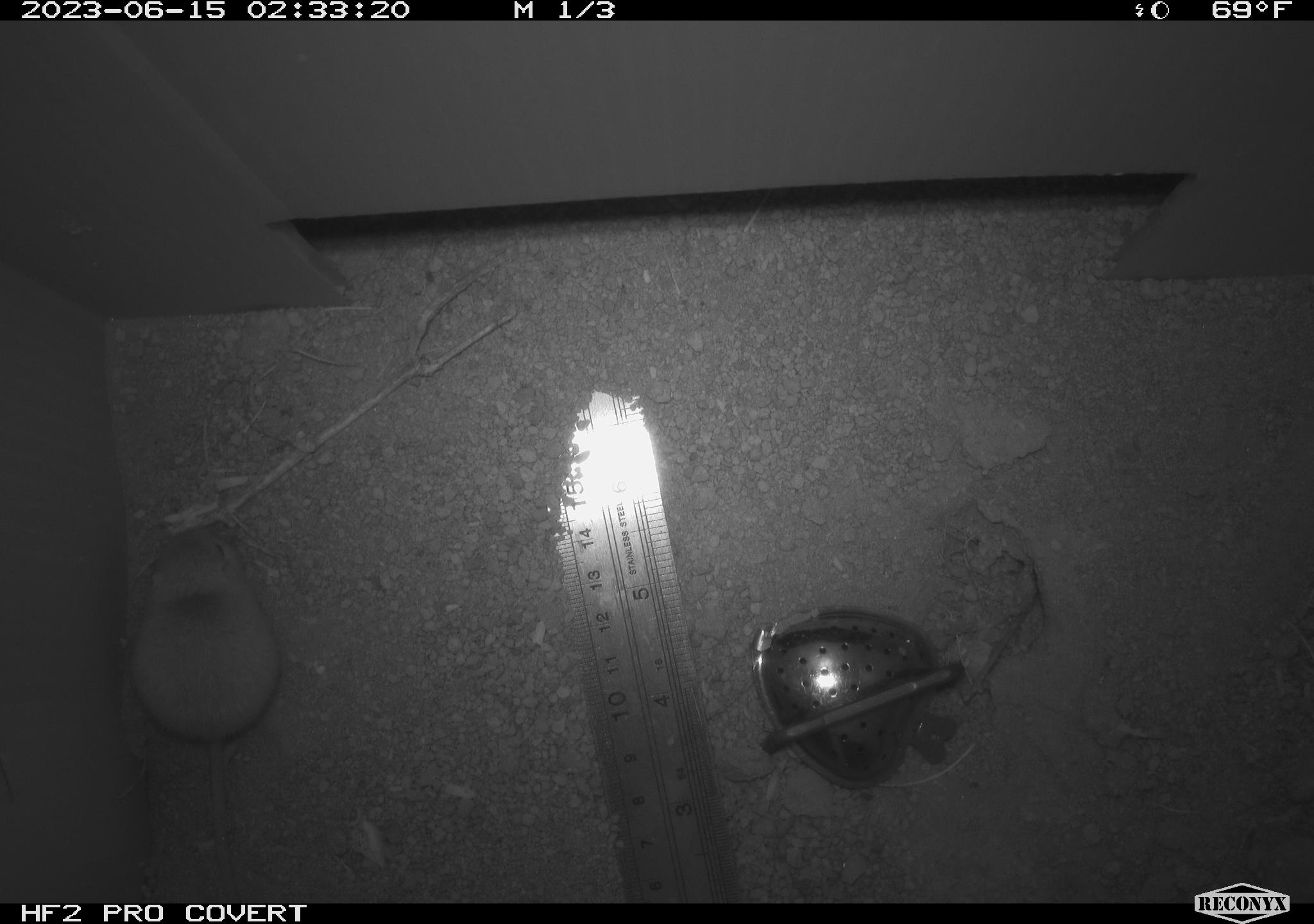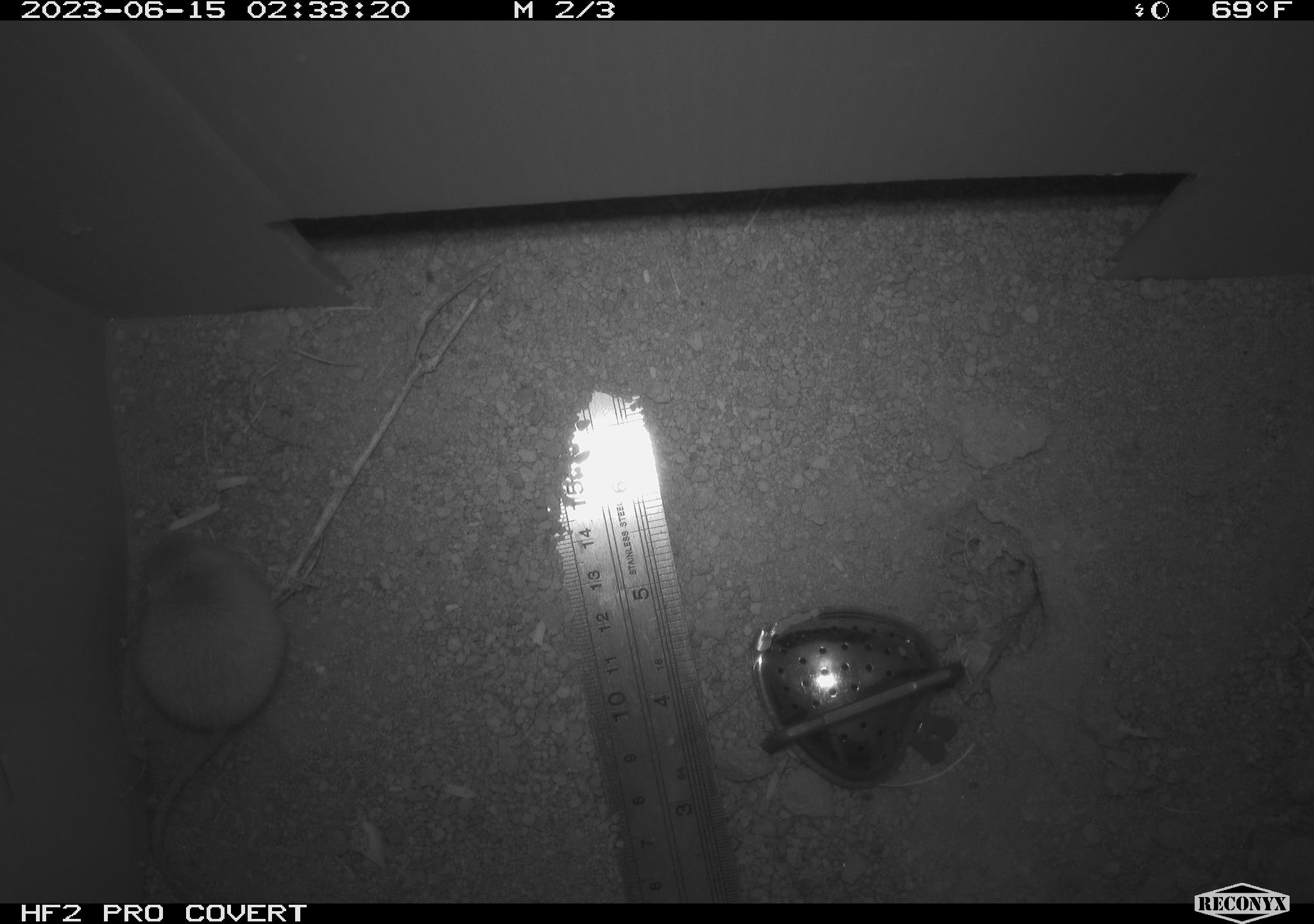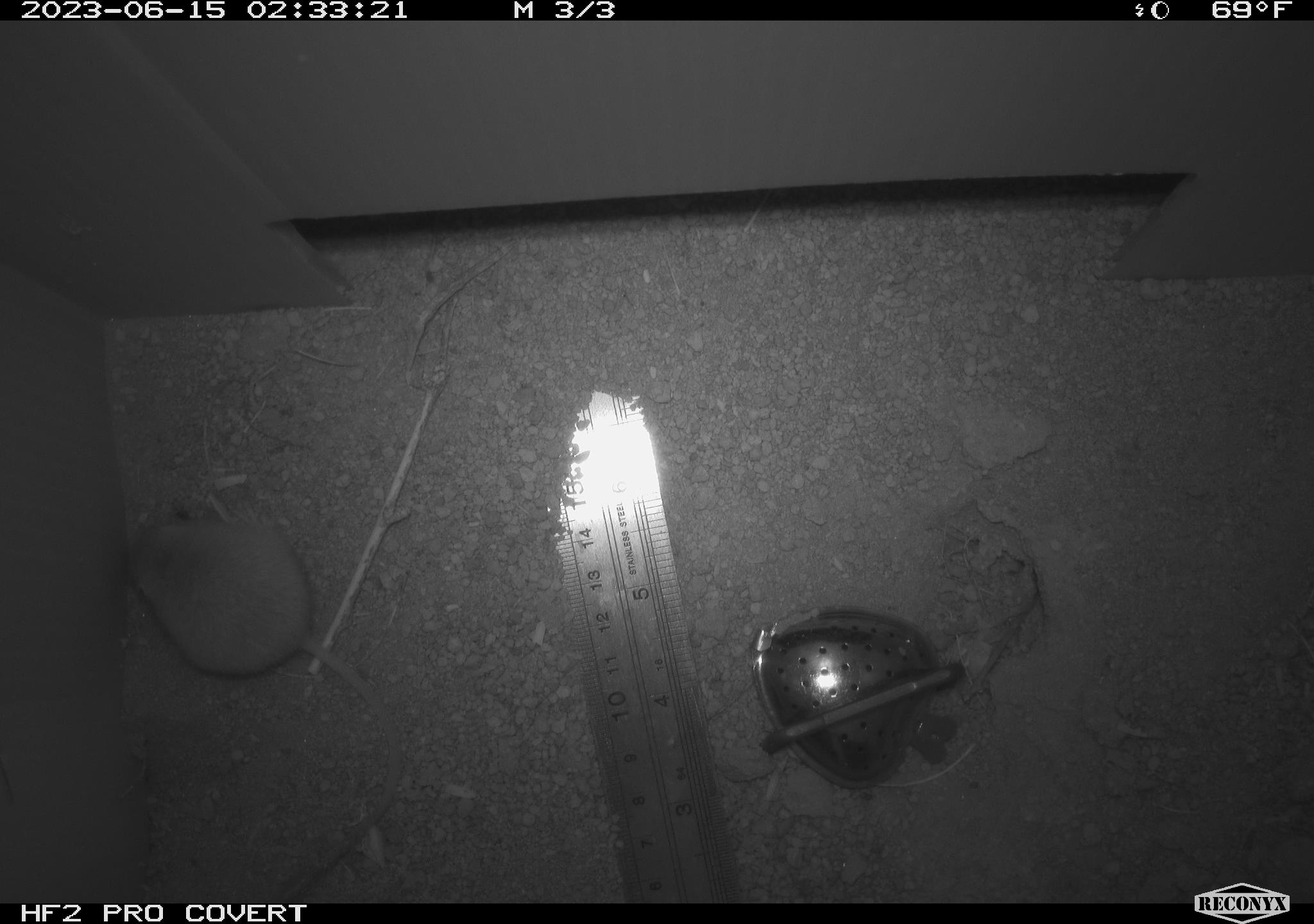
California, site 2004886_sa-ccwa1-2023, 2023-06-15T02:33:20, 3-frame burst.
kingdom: Animalia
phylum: Chordata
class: Mammalia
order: Rodentia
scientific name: Rodentia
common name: mouse species